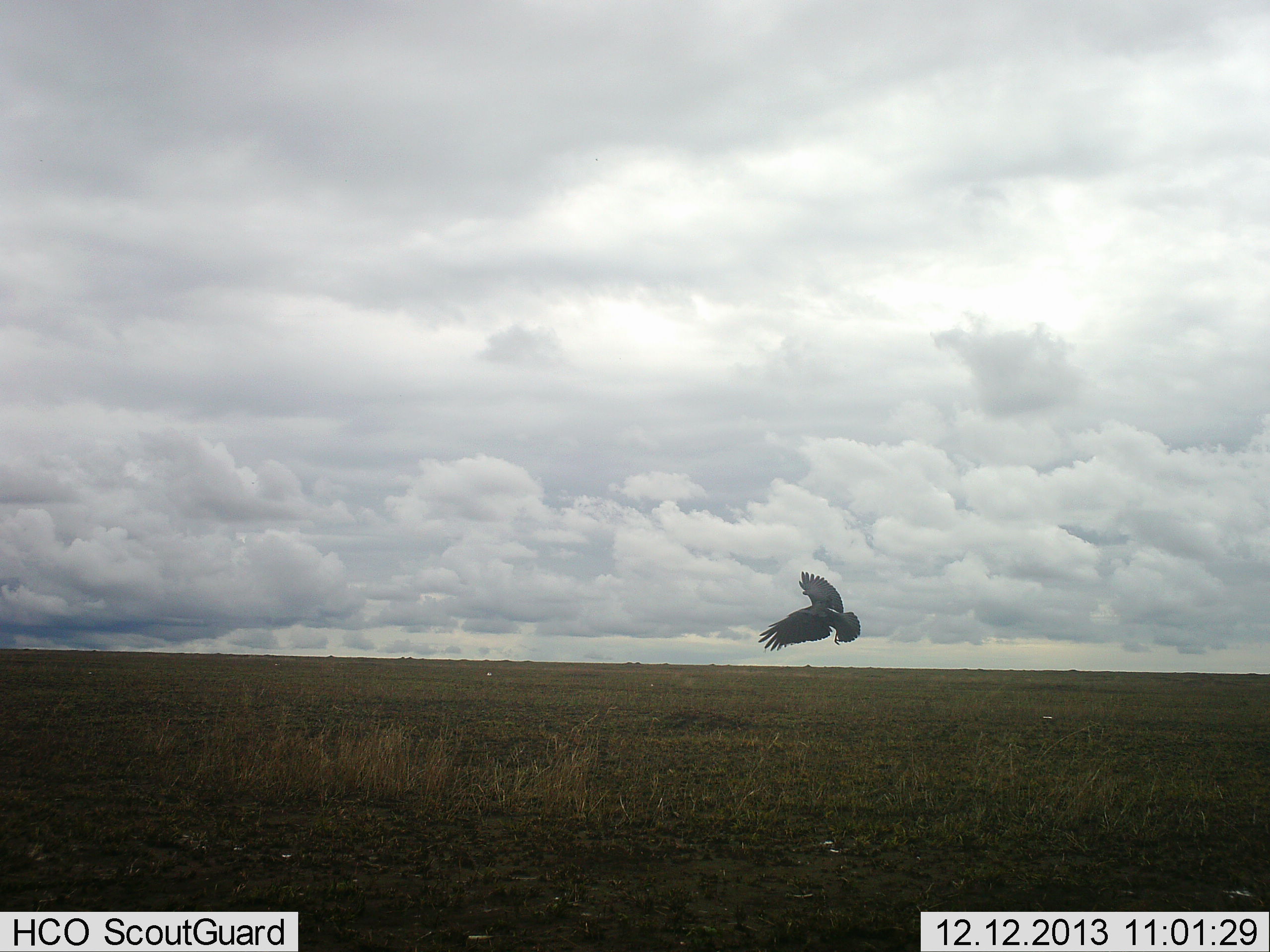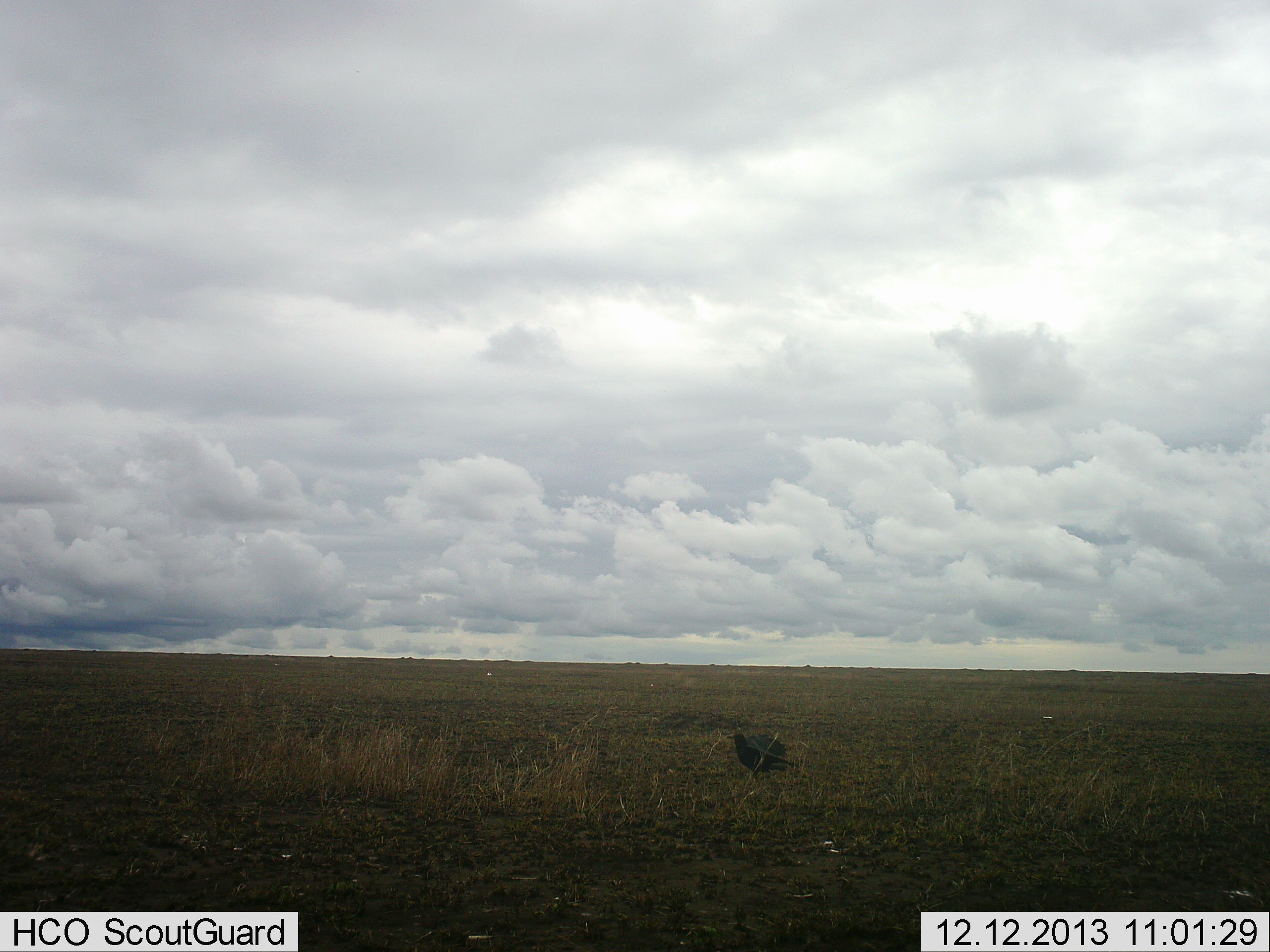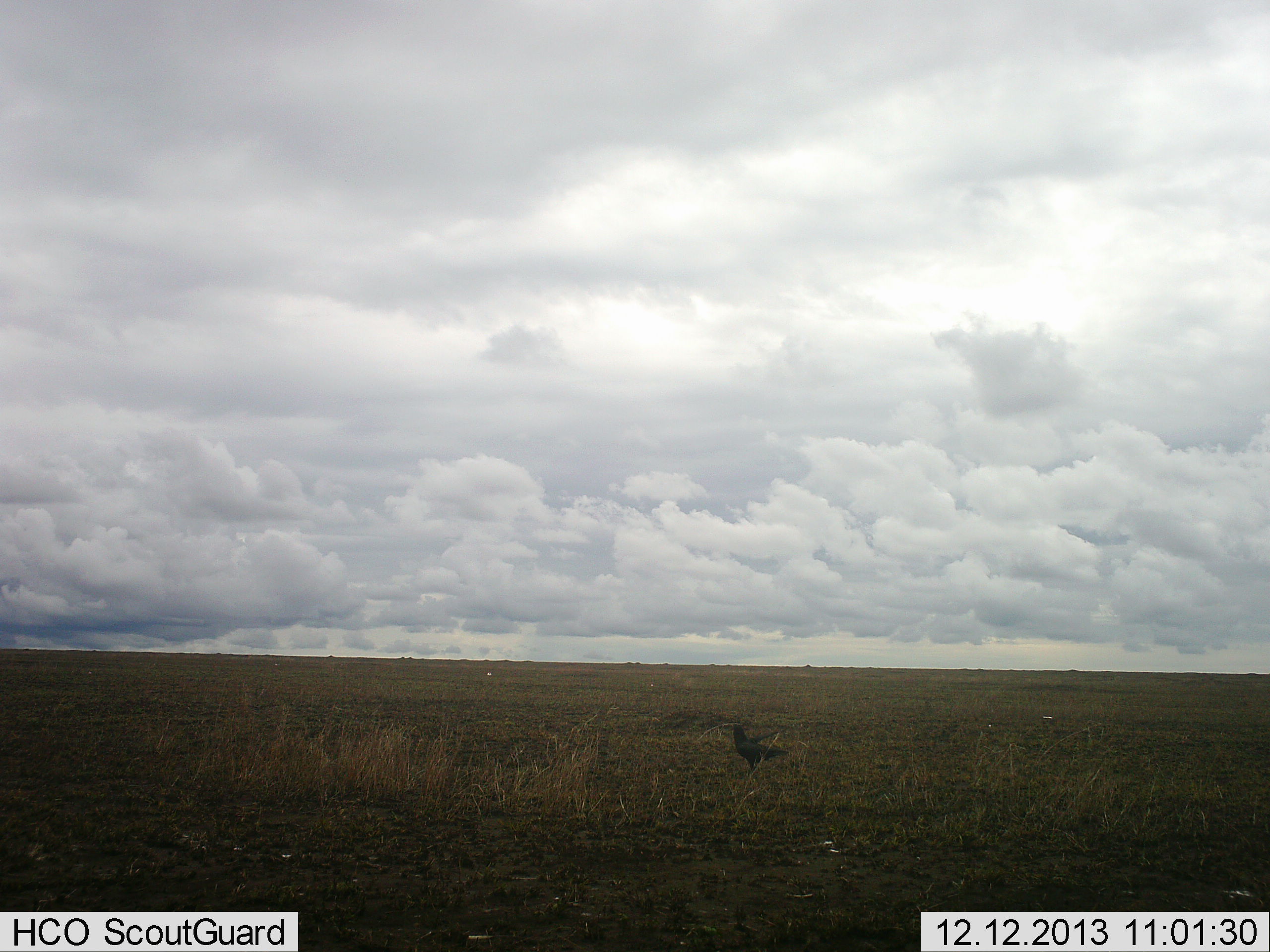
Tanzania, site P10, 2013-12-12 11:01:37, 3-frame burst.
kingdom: Animalia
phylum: Chordata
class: Aves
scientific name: Aves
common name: bird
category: otherbird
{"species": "otherbird (bird) (Aves)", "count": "1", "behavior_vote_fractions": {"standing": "40%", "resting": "0%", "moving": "80%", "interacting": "0%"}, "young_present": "0%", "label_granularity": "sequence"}